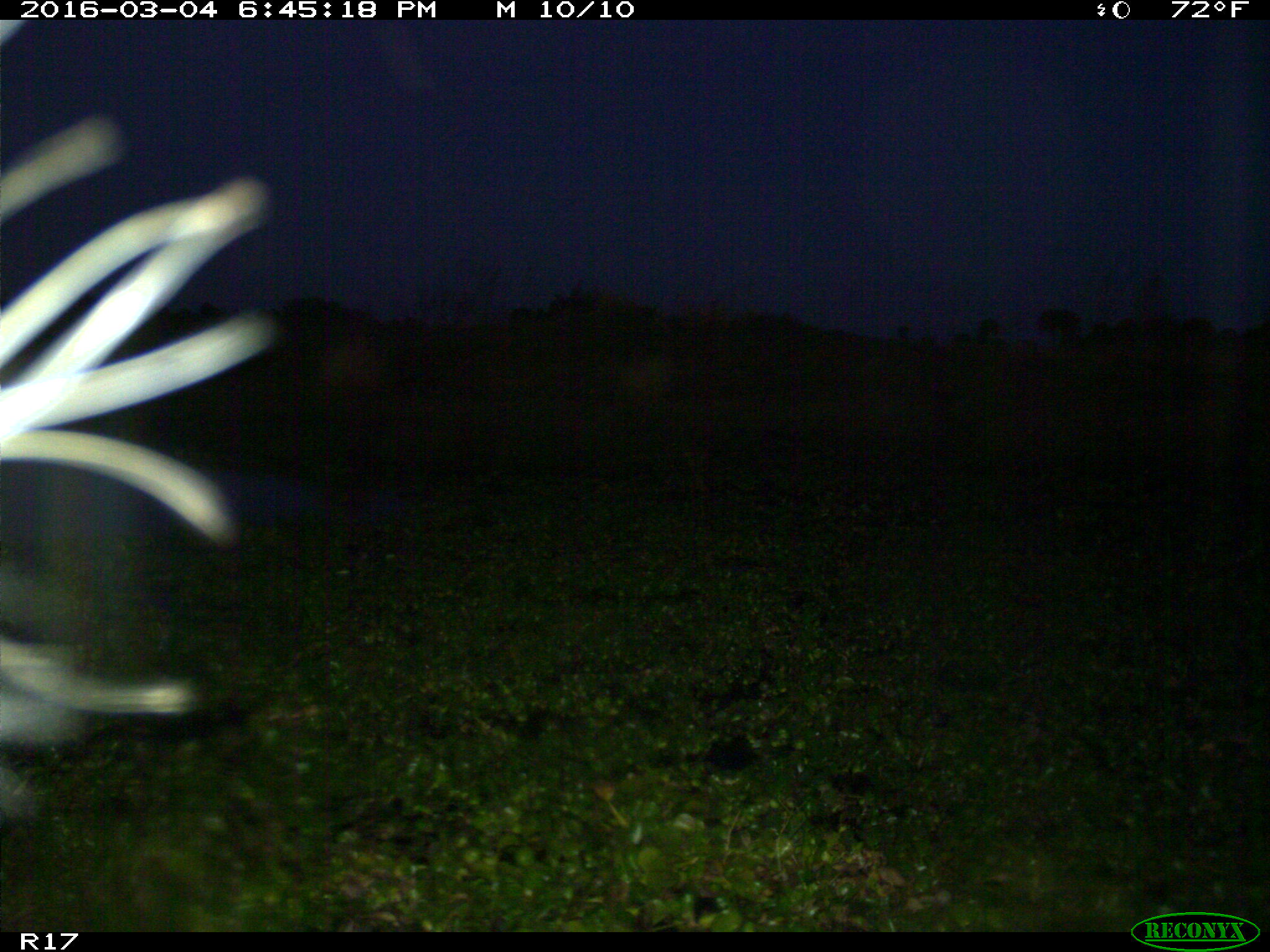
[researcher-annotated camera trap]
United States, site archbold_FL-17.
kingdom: Animalia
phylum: Chordata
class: Mammalia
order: Artiodactyla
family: Bovidae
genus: Bos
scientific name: Bos taurus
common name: domestic cow